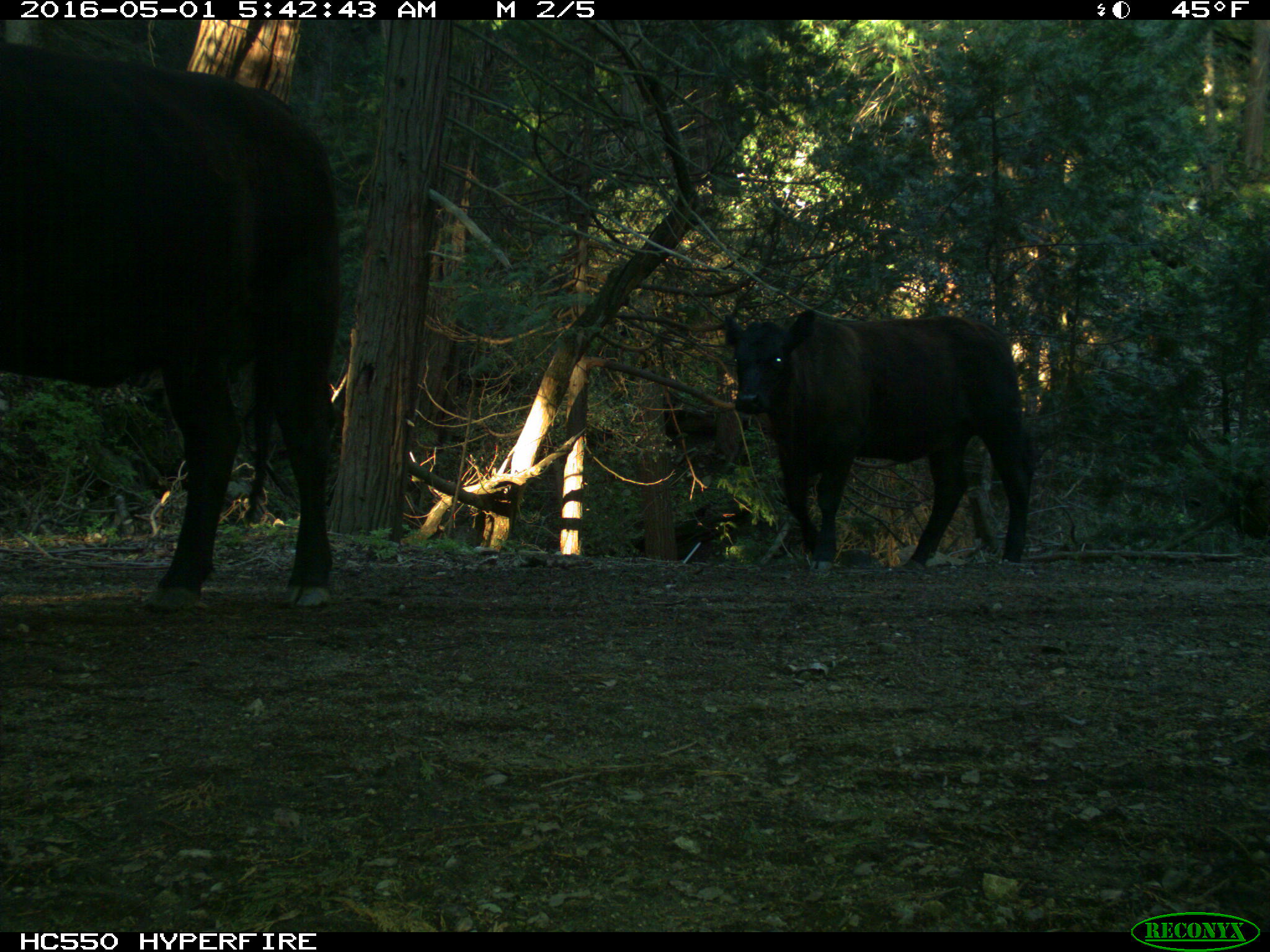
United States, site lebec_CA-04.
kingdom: Animalia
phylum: Chordata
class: Mammalia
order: Artiodactyla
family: Bovidae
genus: Bos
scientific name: Bos taurus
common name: domestic cow